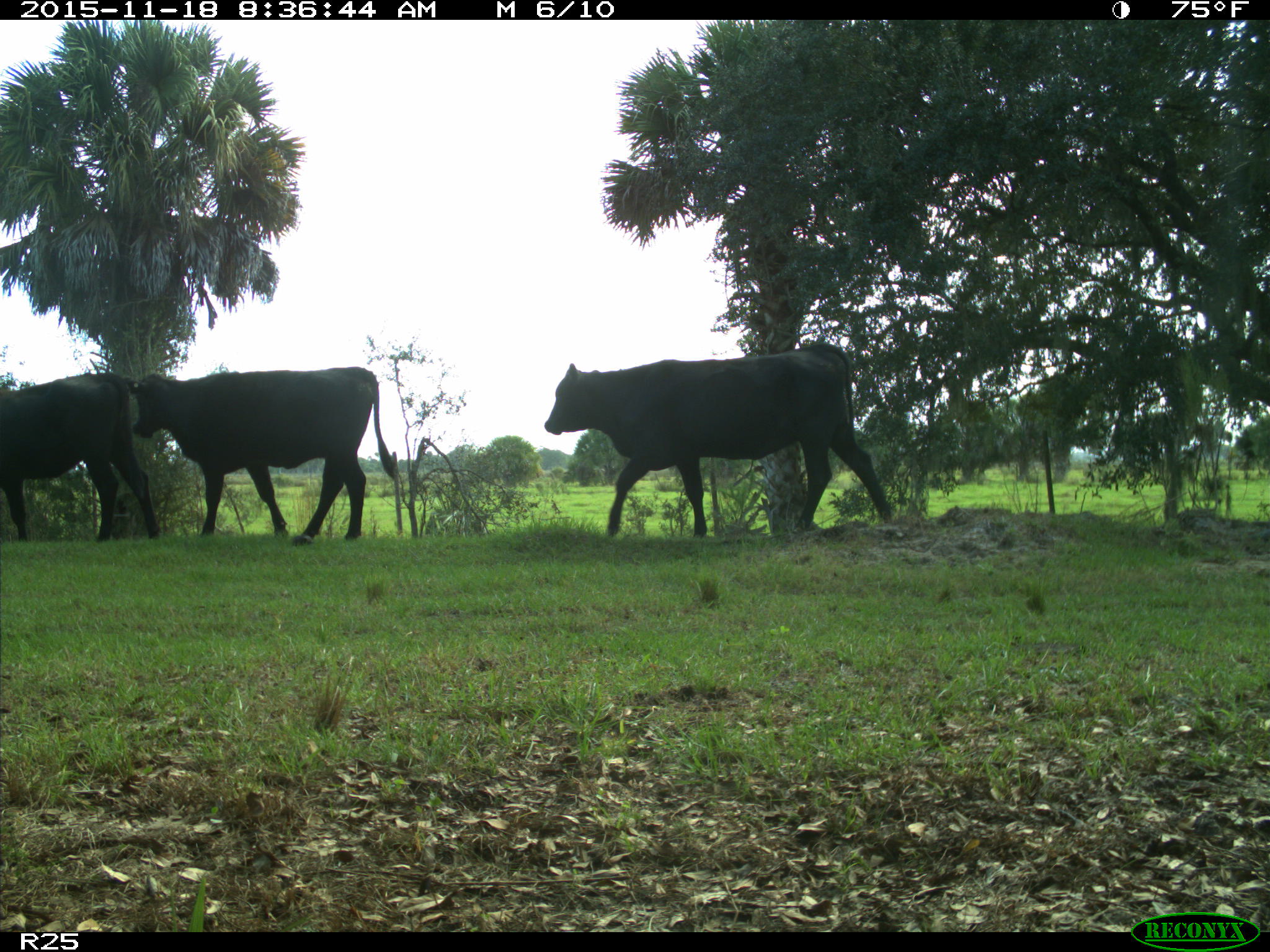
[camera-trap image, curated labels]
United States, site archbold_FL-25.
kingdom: Animalia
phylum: Chordata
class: Mammalia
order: Artiodactyla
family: Bovidae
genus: Bos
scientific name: Bos taurus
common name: domestic cow